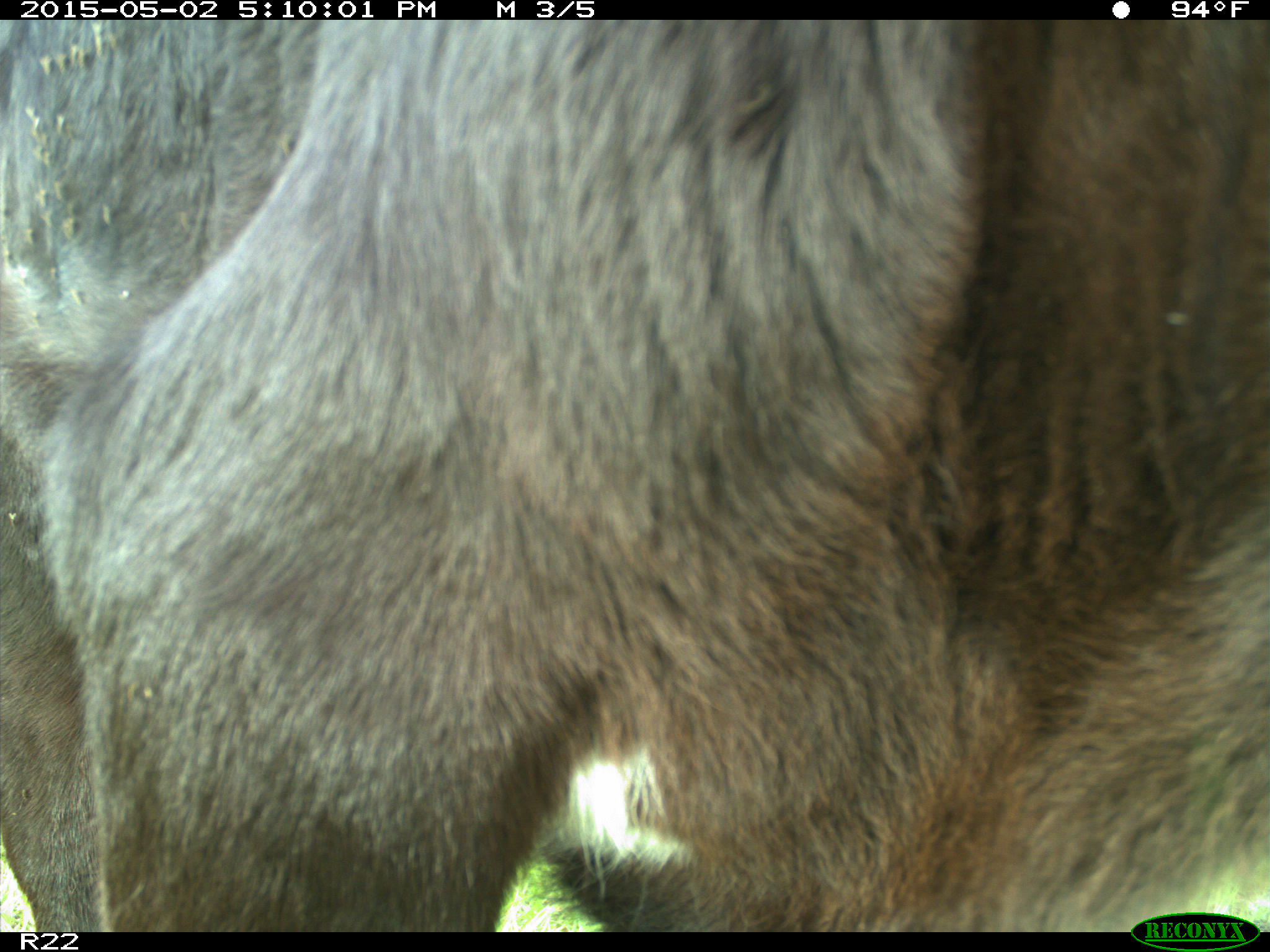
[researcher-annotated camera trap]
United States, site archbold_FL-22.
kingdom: Animalia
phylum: Chordata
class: Mammalia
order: Artiodactyla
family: Bovidae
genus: Bos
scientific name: Bos taurus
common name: domestic cow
Bos taurus (domestic cow).